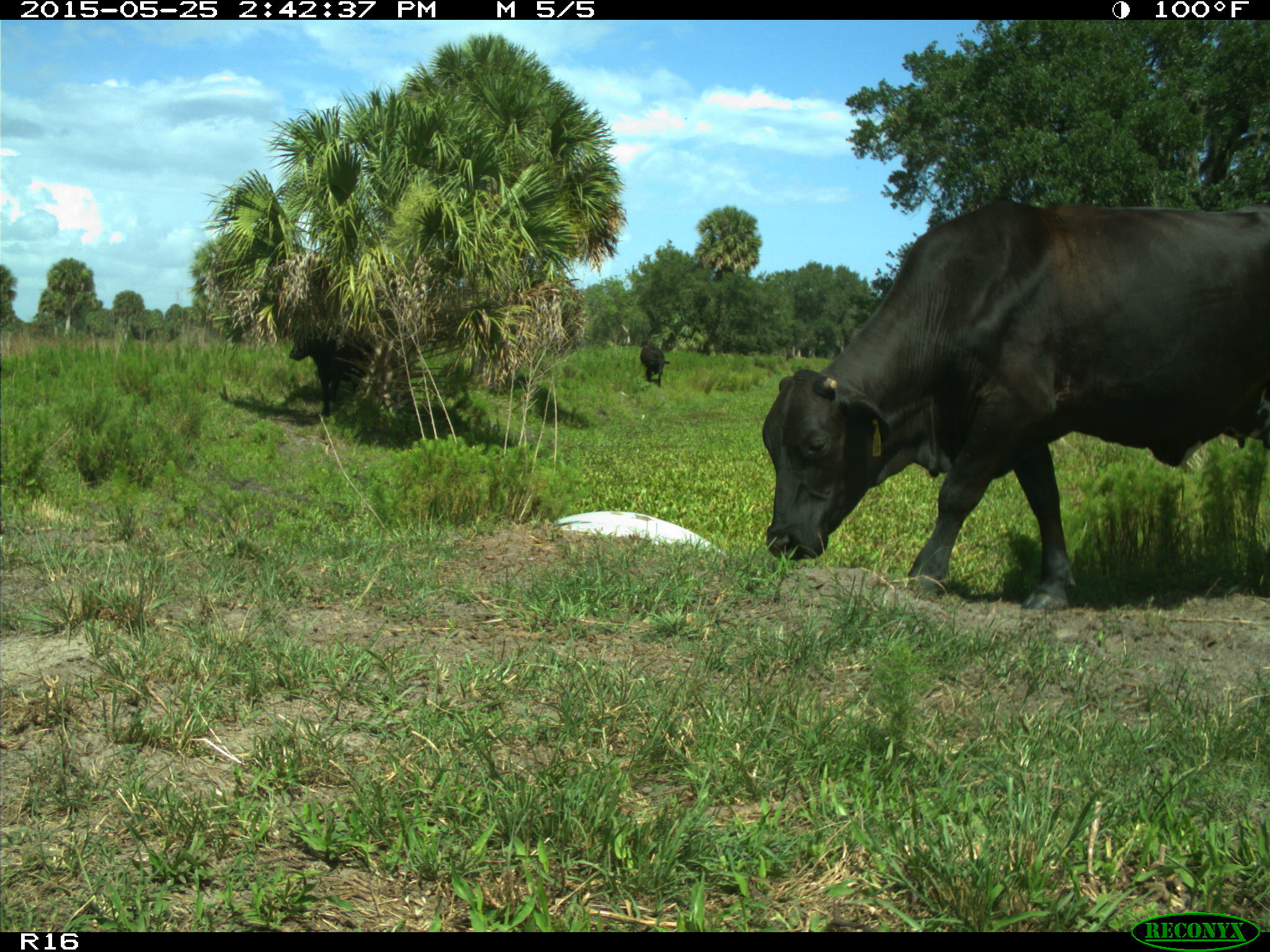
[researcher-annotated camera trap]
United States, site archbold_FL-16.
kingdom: Animalia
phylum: Chordata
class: Mammalia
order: Artiodactyla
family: Bovidae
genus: Bos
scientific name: Bos taurus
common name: domestic cow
Bos taurus (domestic cow).